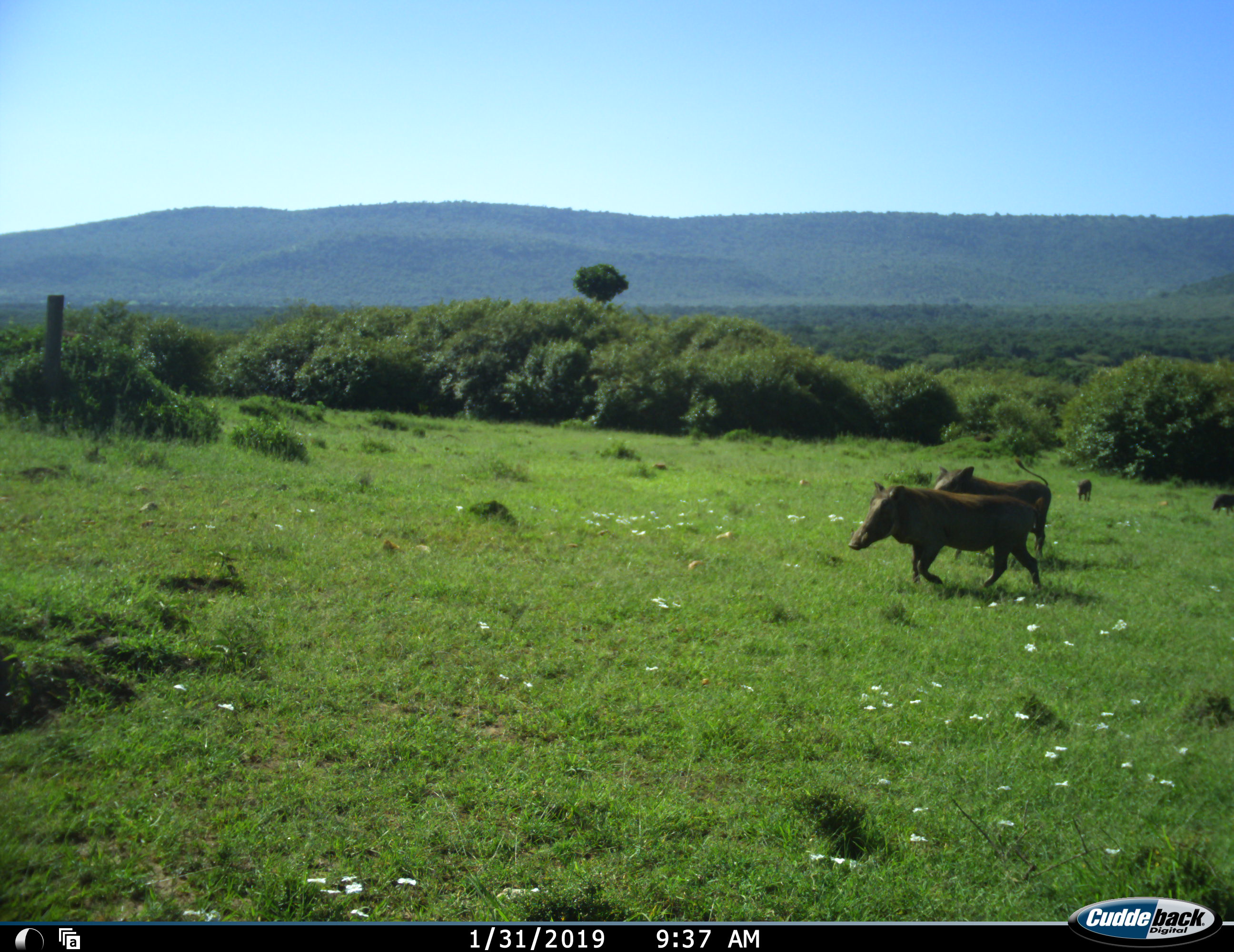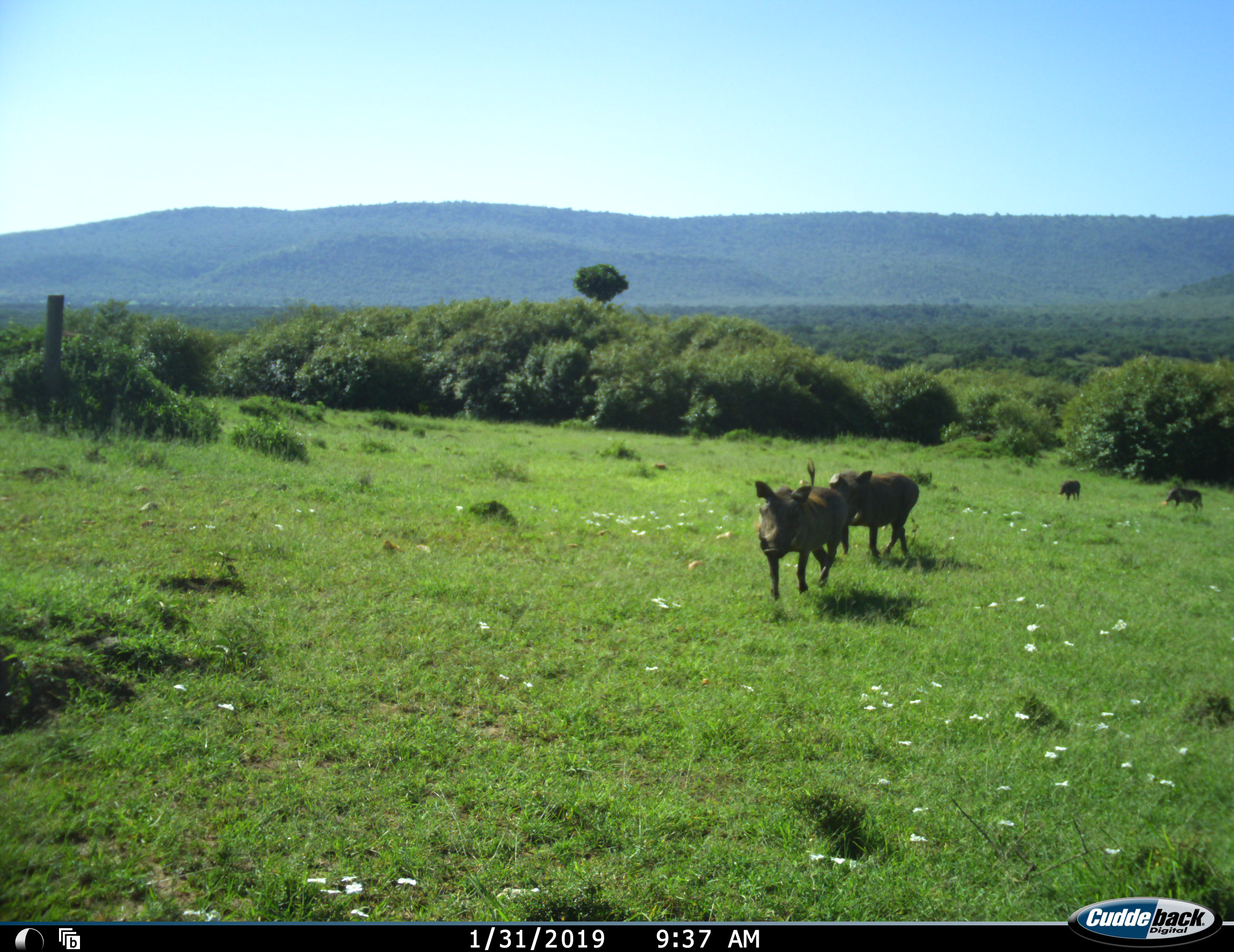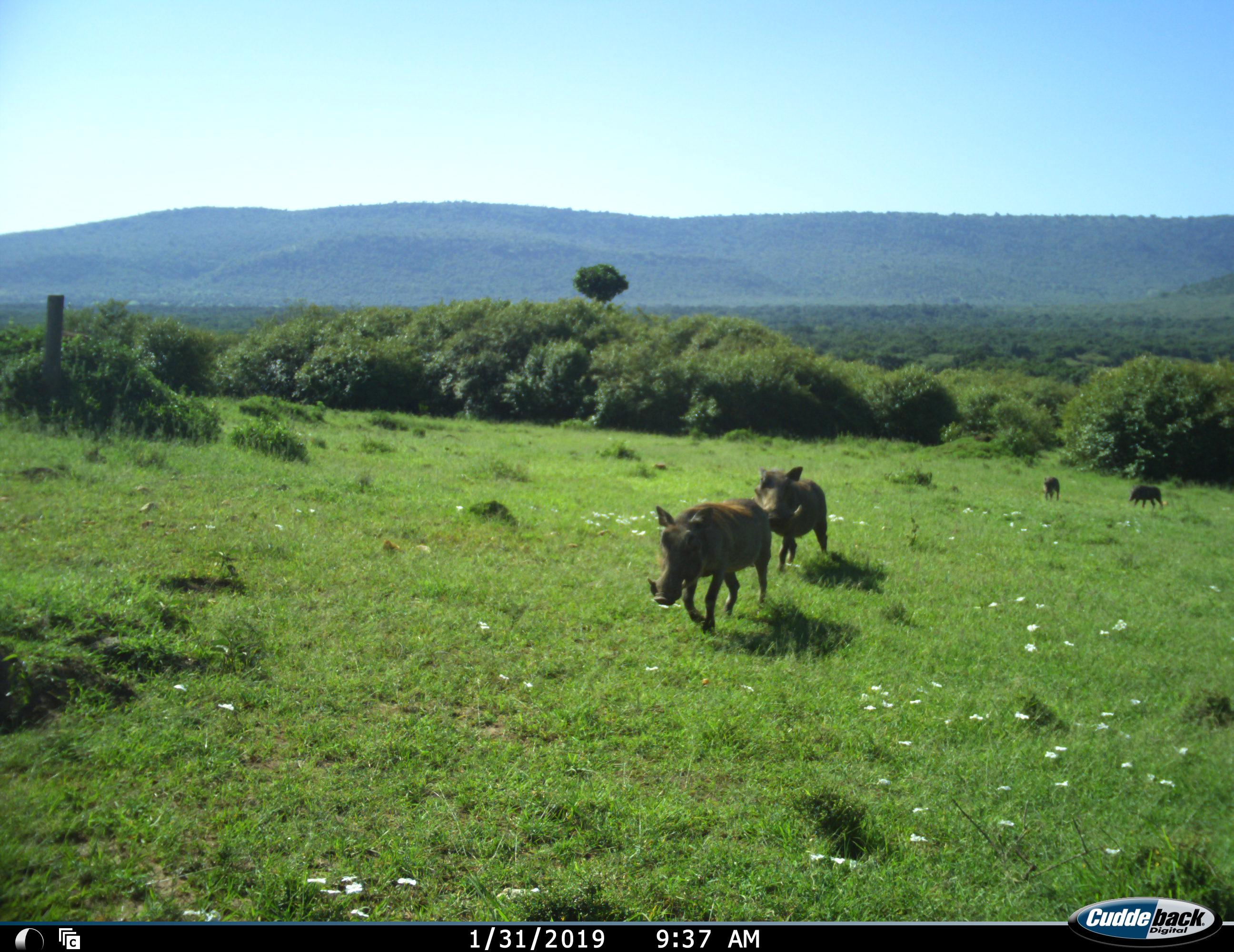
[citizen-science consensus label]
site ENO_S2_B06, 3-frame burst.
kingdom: Animalia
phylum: Chordata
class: Mammalia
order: Artiodactyla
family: Suidae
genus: Phacochoerus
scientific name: Phacochoerus africanus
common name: warthog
Warthog (Phacochoerus africanus), count 4. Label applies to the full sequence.